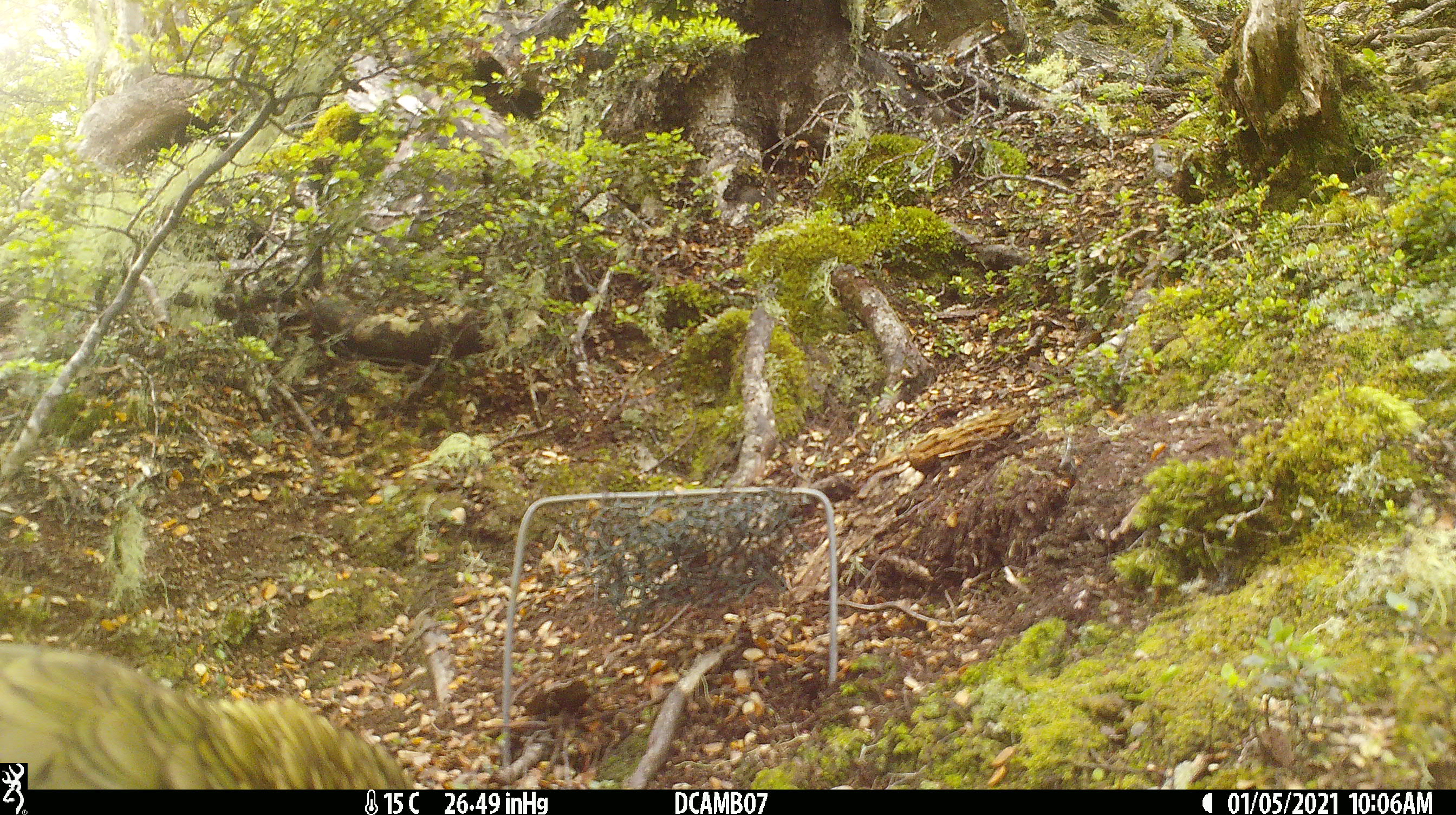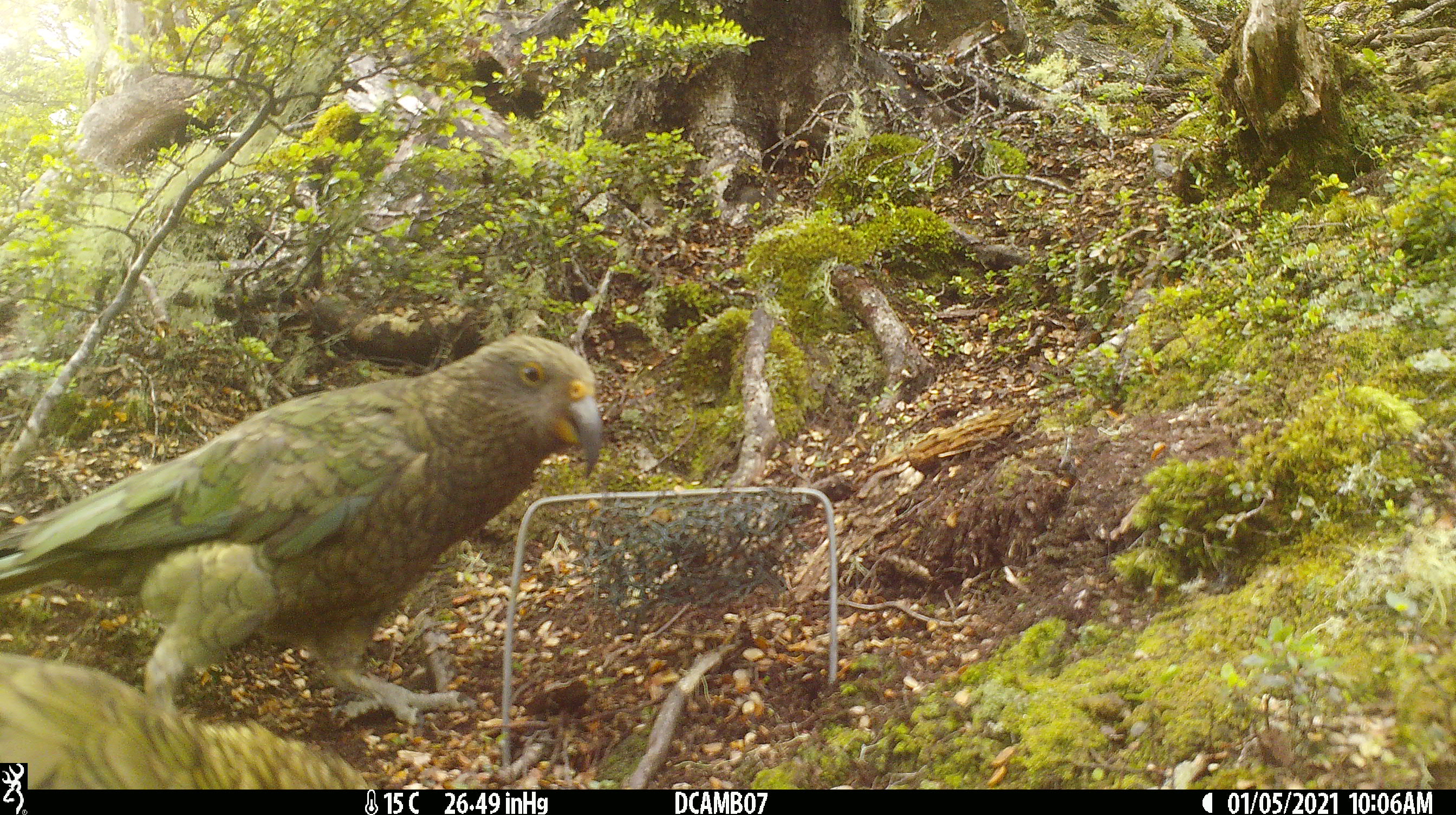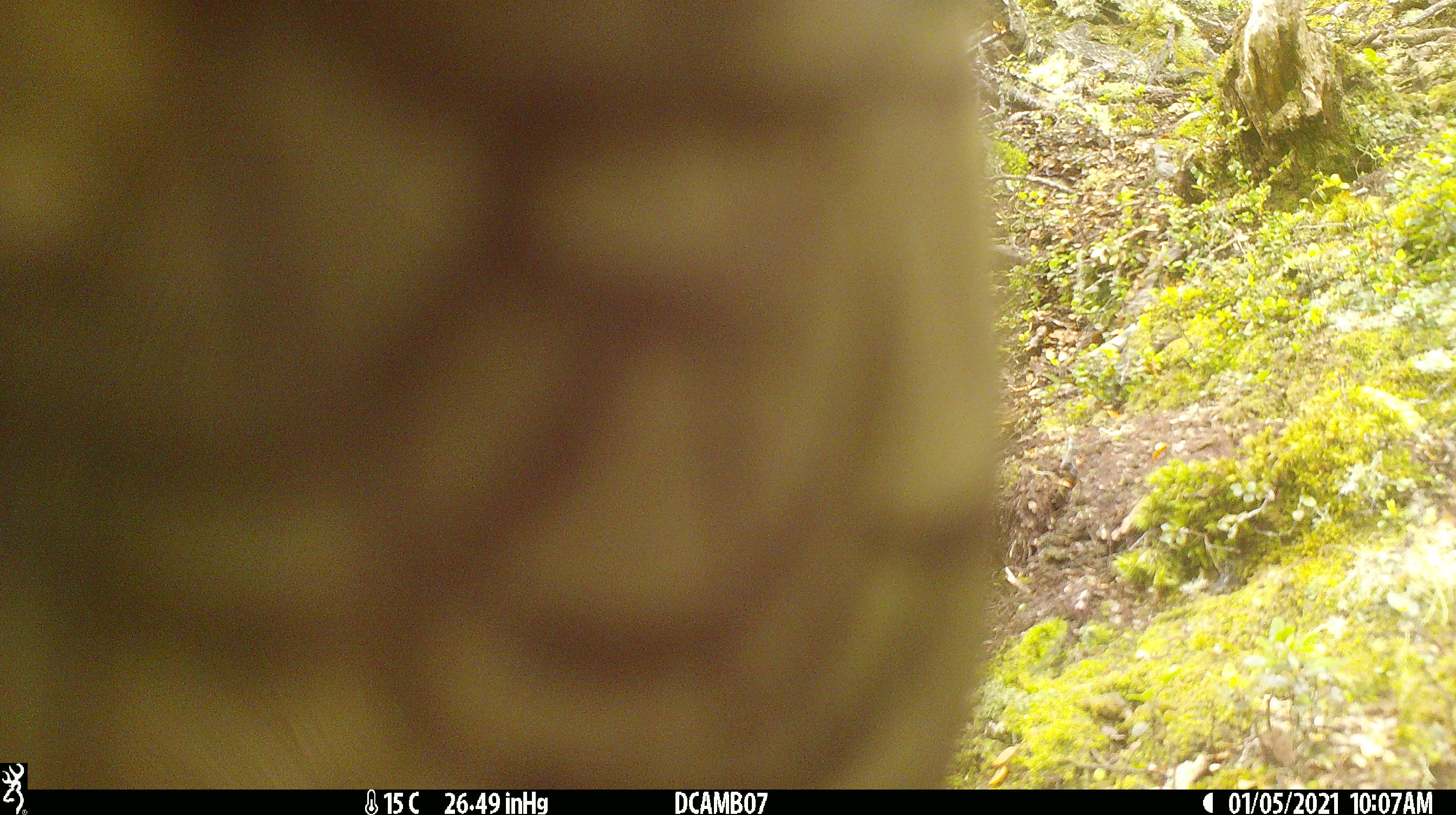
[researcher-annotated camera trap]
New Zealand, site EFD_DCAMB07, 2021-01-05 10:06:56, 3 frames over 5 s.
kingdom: Animalia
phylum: Chordata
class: Aves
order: Psittaciformes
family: Strigopidae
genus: Nestor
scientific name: Nestor notabilis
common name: kea